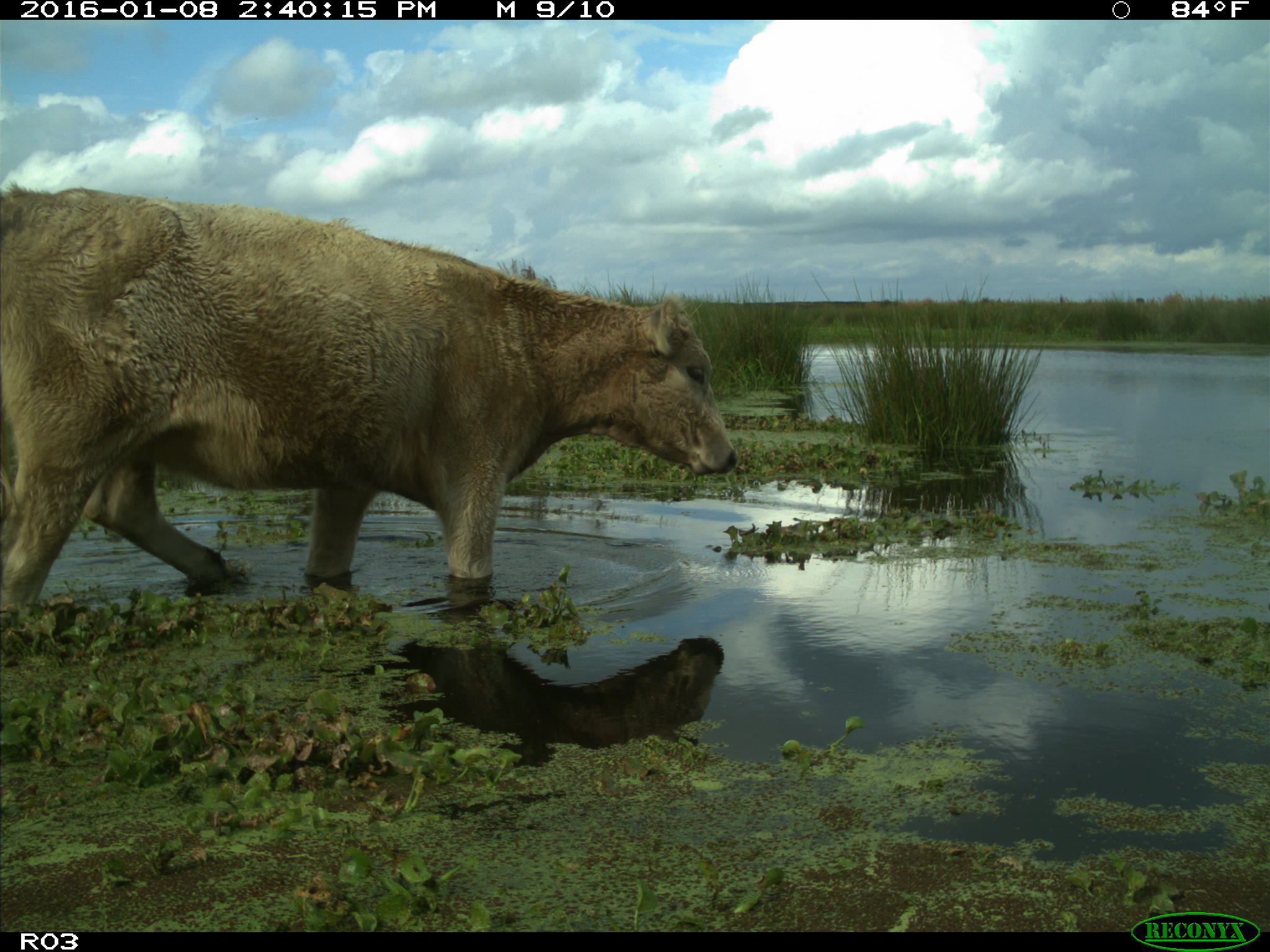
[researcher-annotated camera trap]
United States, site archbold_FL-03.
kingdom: Animalia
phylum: Chordata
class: Mammalia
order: Artiodactyla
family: Bovidae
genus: Bos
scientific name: Bos taurus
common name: domestic cow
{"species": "Bos taurus (domestic cow)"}